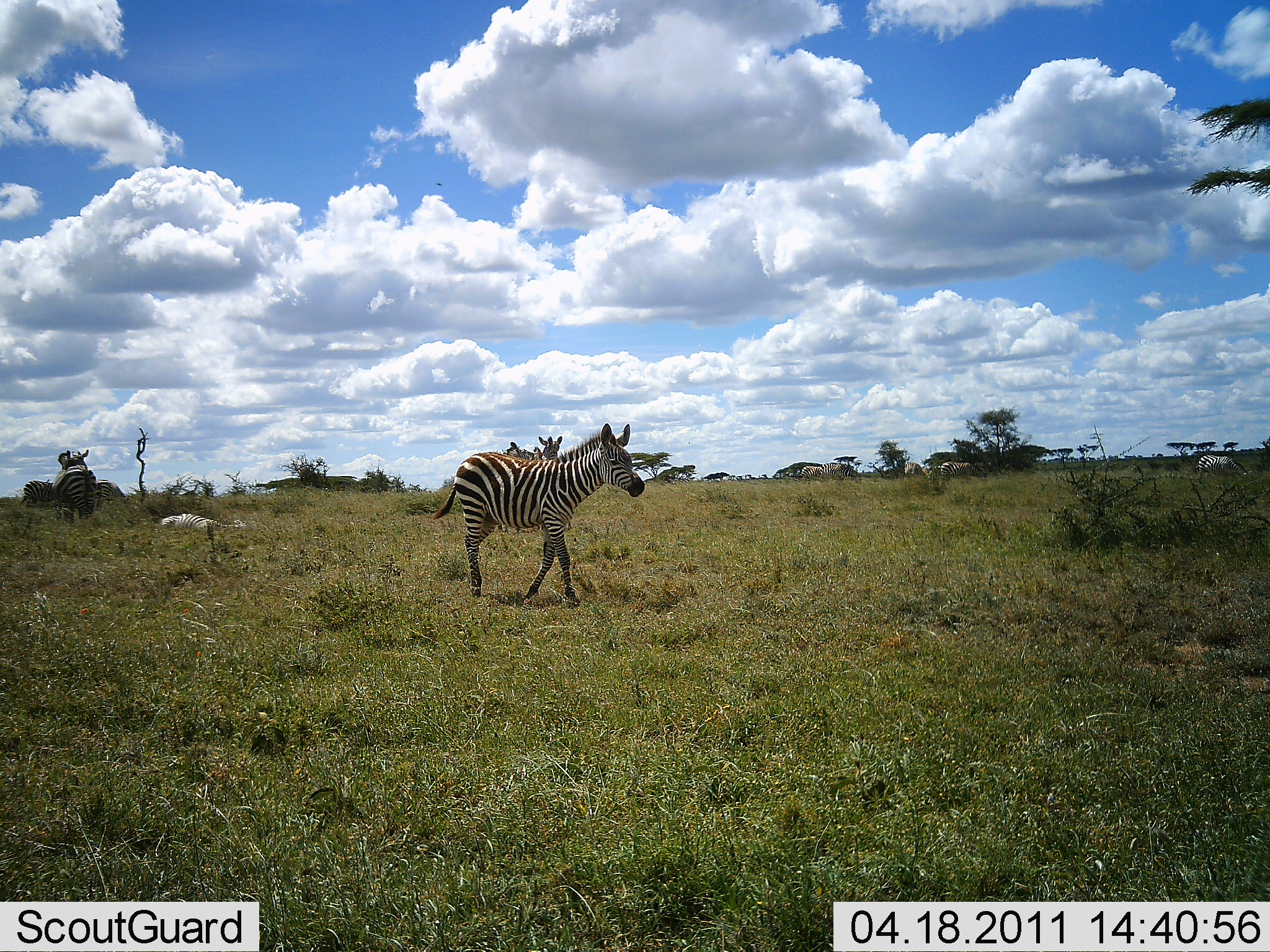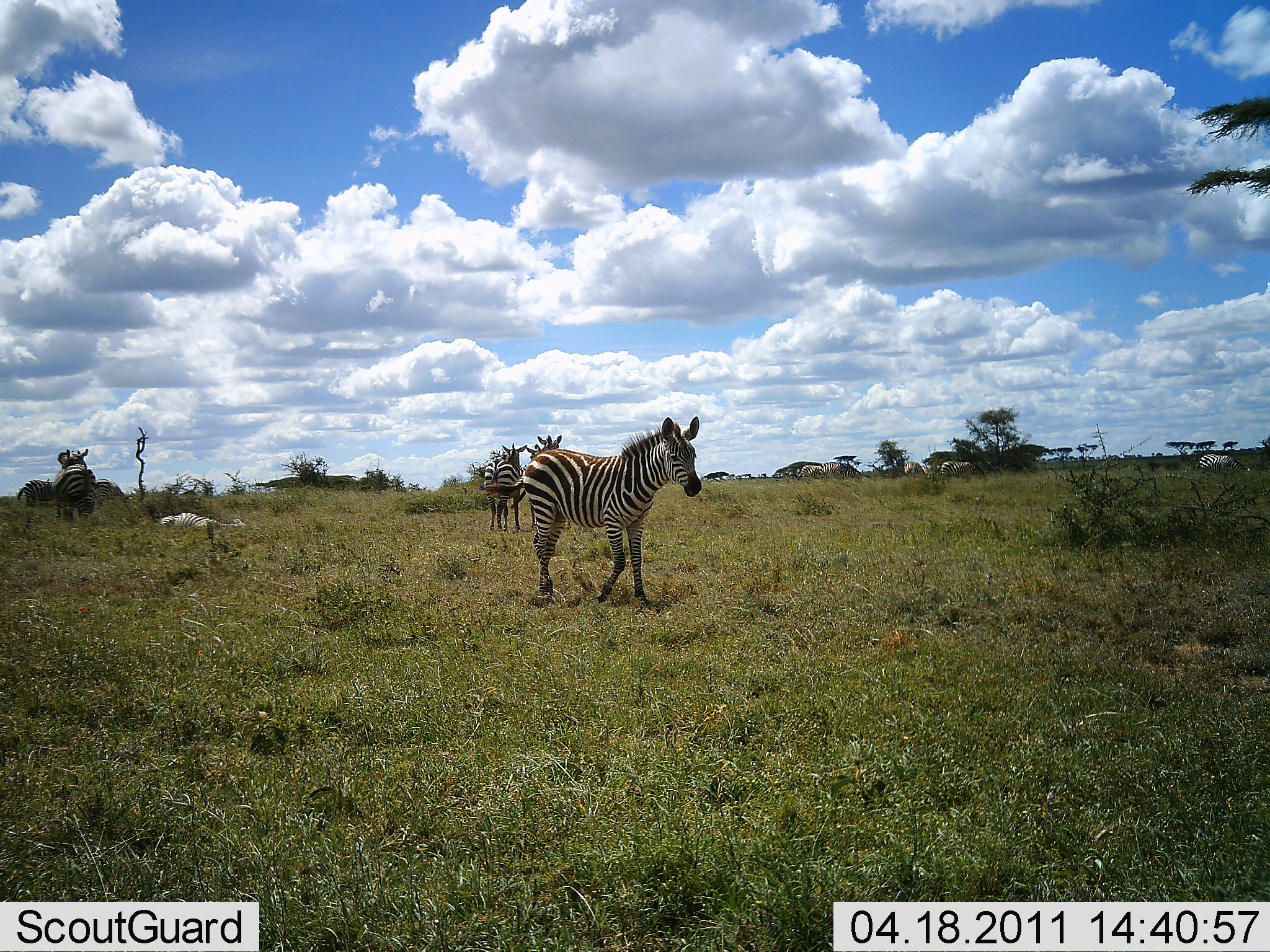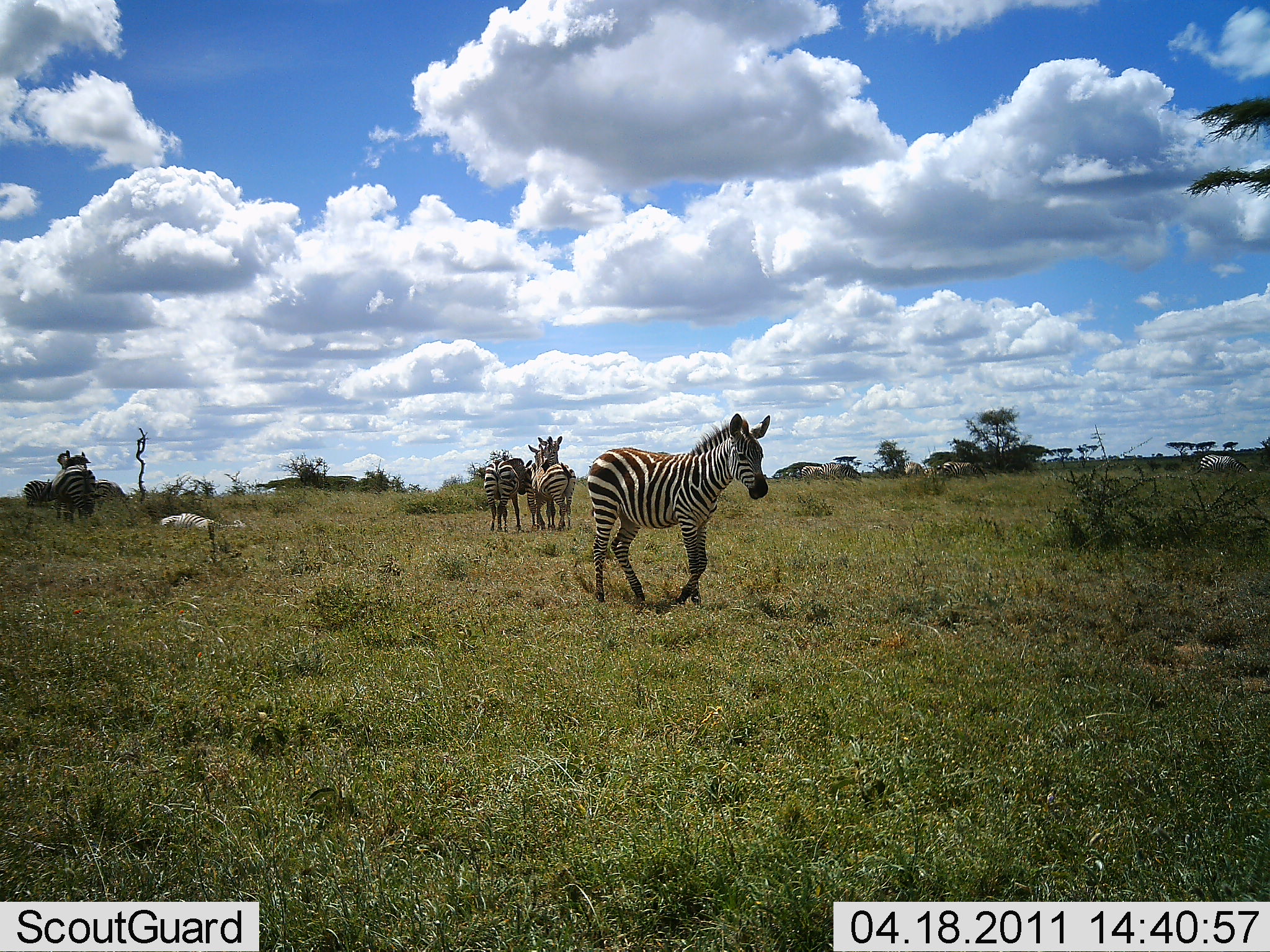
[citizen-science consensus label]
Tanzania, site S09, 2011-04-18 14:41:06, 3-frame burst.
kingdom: Animalia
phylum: Chordata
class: Mammalia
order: Perissodactyla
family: Equidae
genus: Equus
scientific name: Equus quagga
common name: plains zebra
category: zebra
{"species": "zebra (plains zebra) (Equus quagga)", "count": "4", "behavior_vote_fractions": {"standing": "70%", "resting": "10%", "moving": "80%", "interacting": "10%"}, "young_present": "10%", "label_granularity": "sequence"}